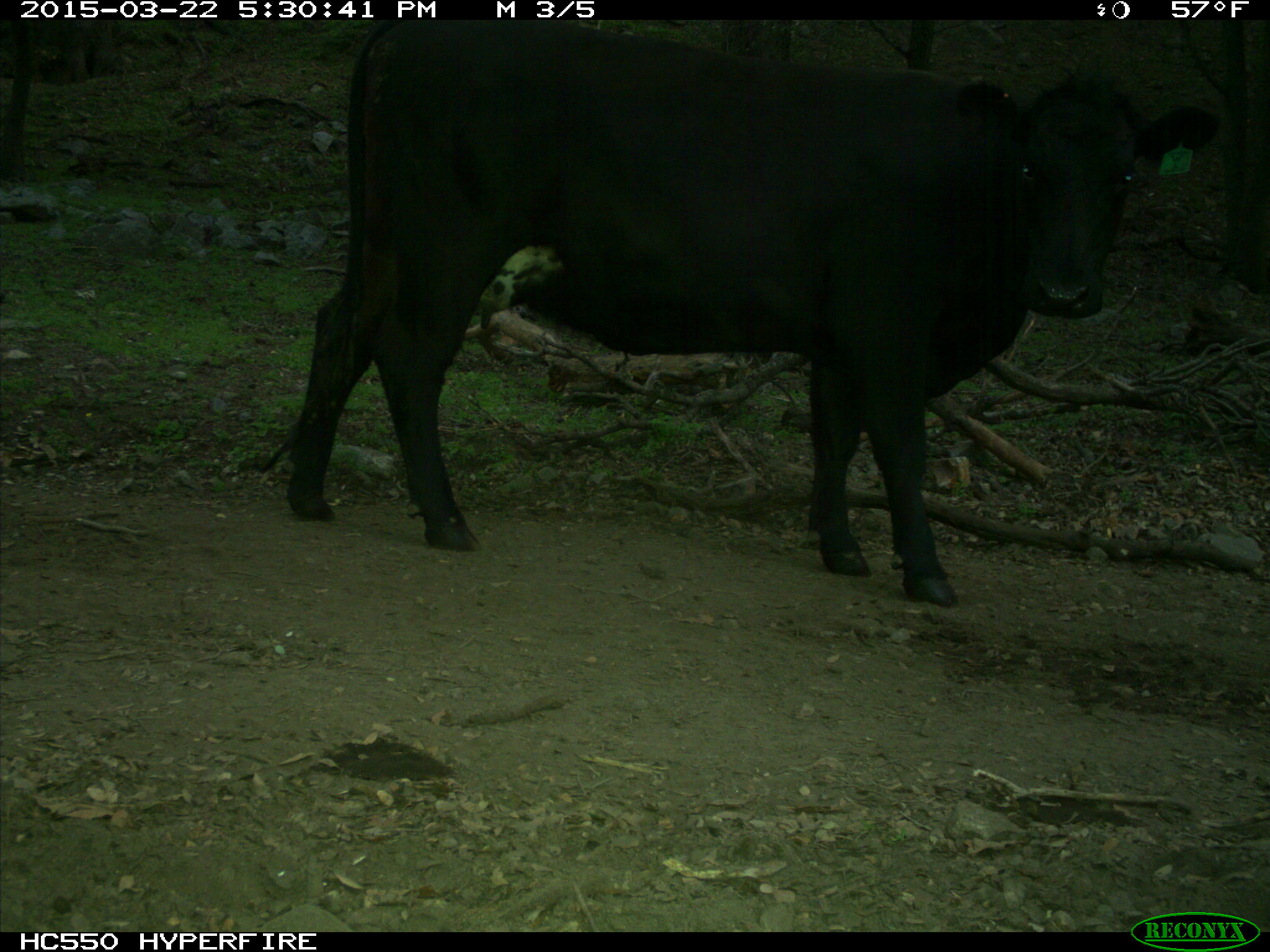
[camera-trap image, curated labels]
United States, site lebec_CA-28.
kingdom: Animalia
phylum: Chordata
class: Mammalia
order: Artiodactyla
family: Bovidae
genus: Bos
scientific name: Bos taurus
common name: domestic cow